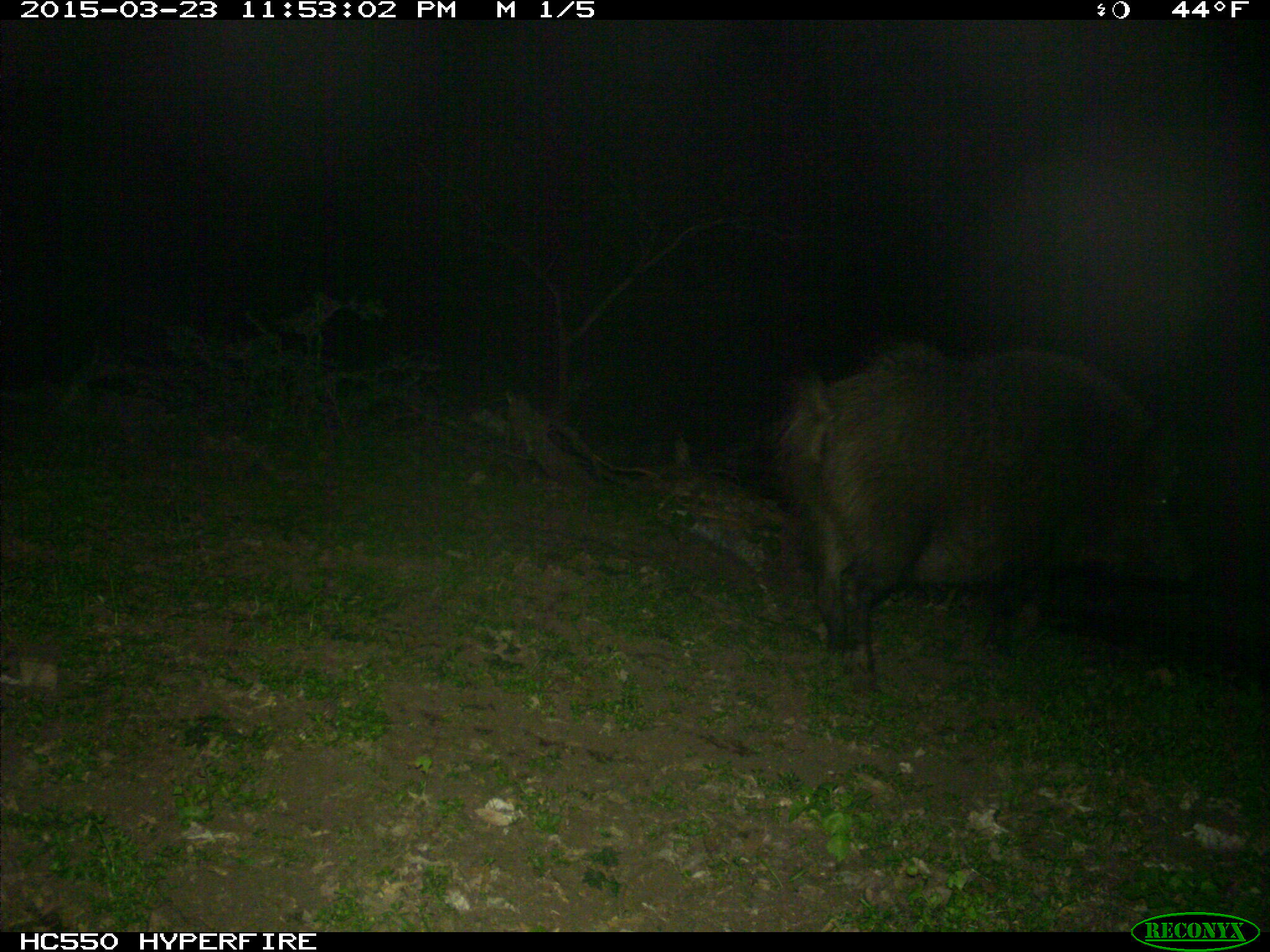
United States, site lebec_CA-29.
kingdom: Animalia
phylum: Chordata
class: Mammalia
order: Artiodactyla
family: Suidae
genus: Sus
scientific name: Sus scrofa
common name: wild boar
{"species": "Sus scrofa (wild boar)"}